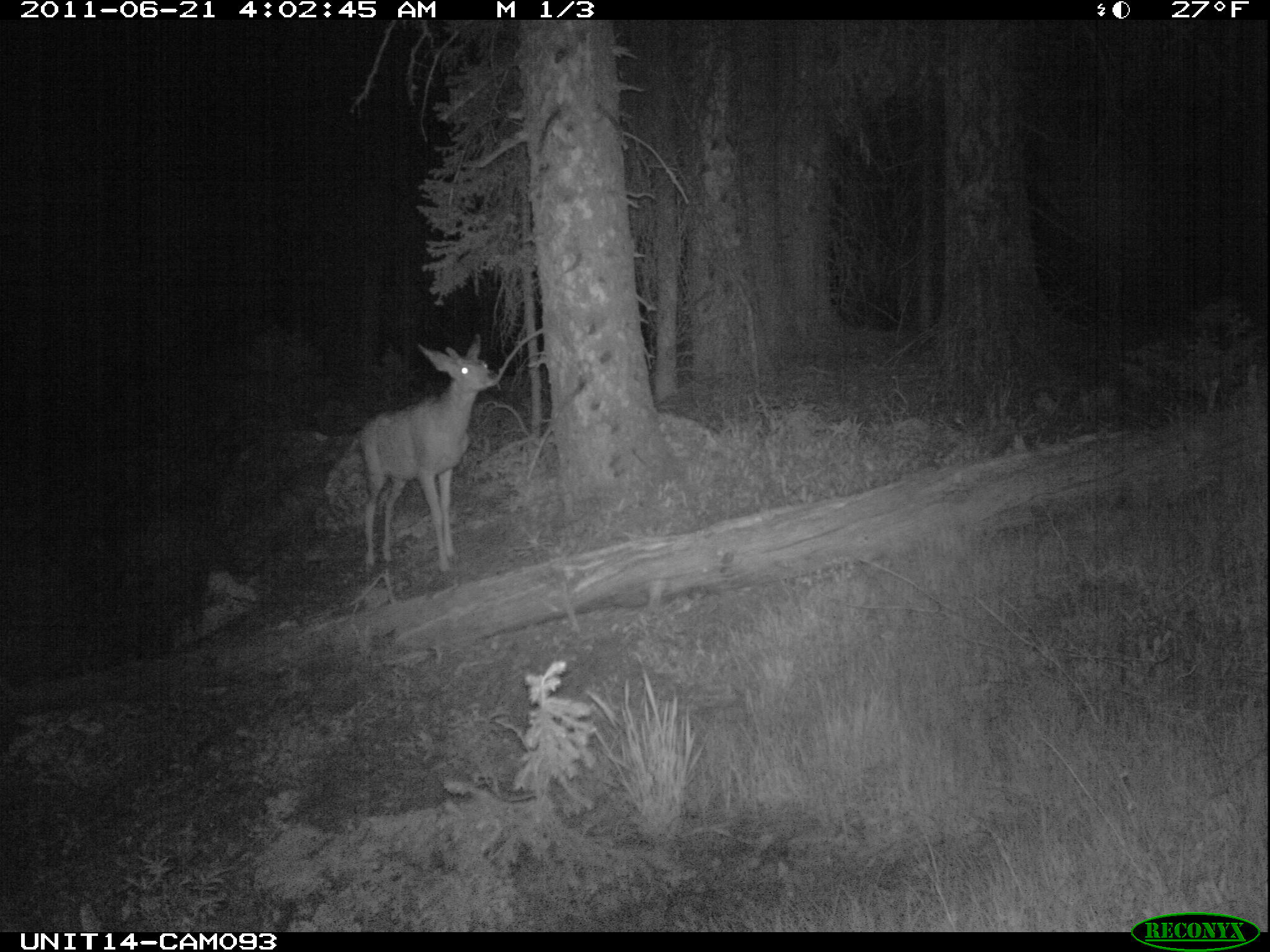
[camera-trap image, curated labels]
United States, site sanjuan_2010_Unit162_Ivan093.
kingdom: Animalia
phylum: Chordata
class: Mammalia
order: Artiodactyla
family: Cervidae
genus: Odocoileus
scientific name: Odocoileus hemionus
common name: mule deer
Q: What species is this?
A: Odocoileus hemionus (mule deer).